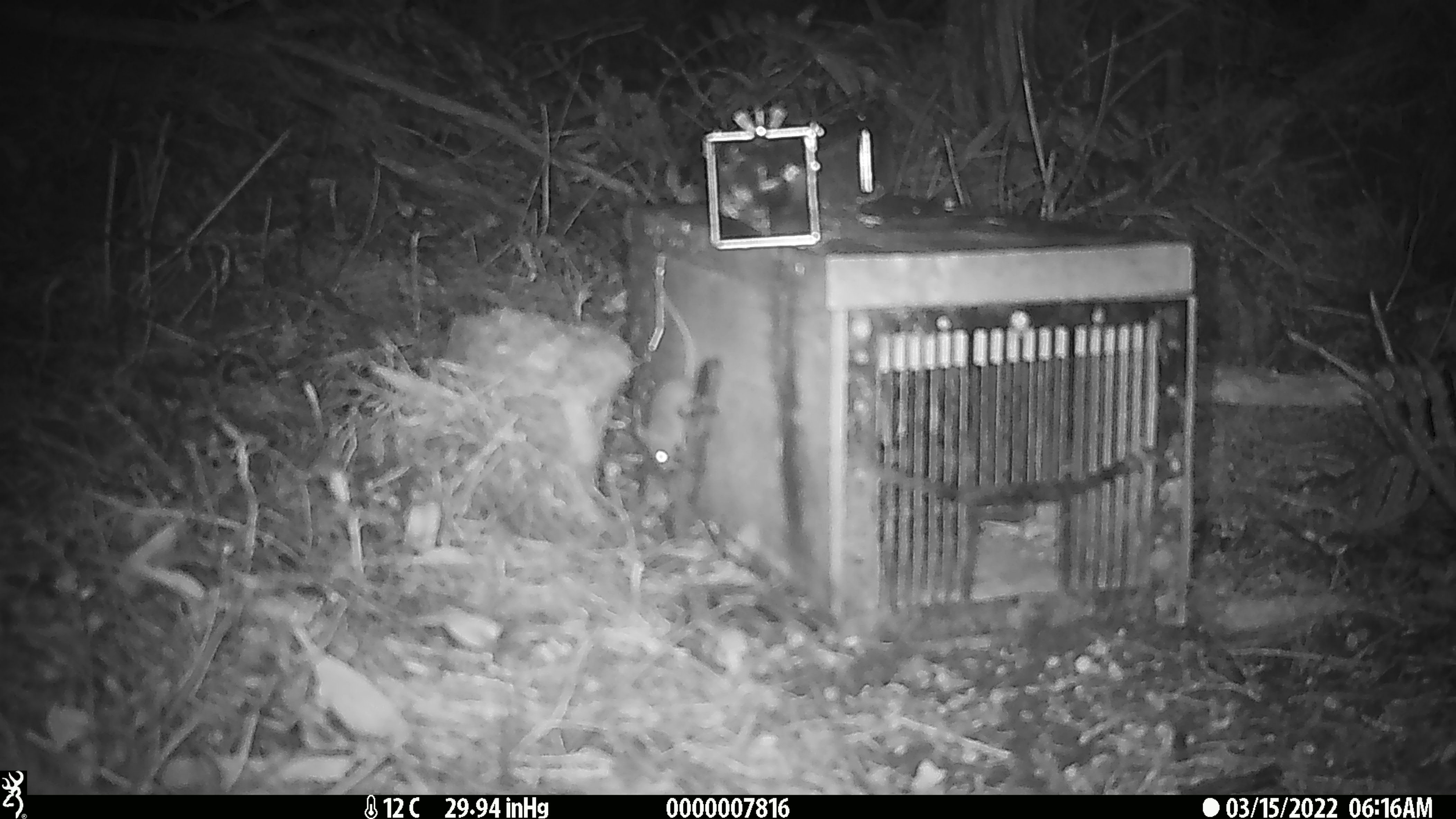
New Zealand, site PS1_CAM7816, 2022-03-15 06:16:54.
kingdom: Animalia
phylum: Chordata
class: Mammalia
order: Rodentia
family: Muridae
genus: Mus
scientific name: Mus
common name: mouse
Mouse (Mus).